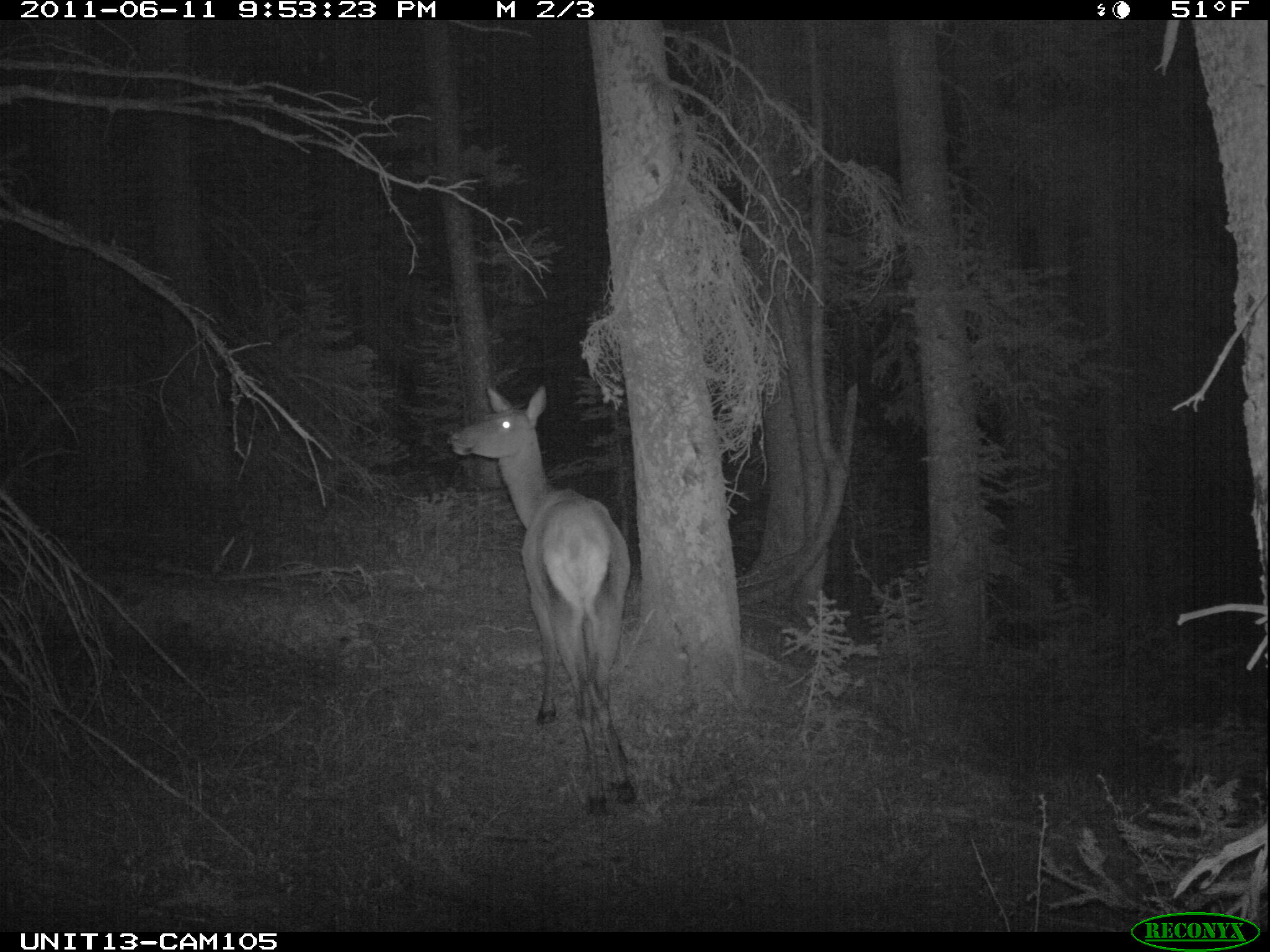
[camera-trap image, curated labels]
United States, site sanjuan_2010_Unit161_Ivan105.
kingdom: Animalia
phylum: Chordata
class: Mammalia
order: Artiodactyla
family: Cervidae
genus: Cervus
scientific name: Cervus elaphus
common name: red deer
Cervus elaphus (red deer).